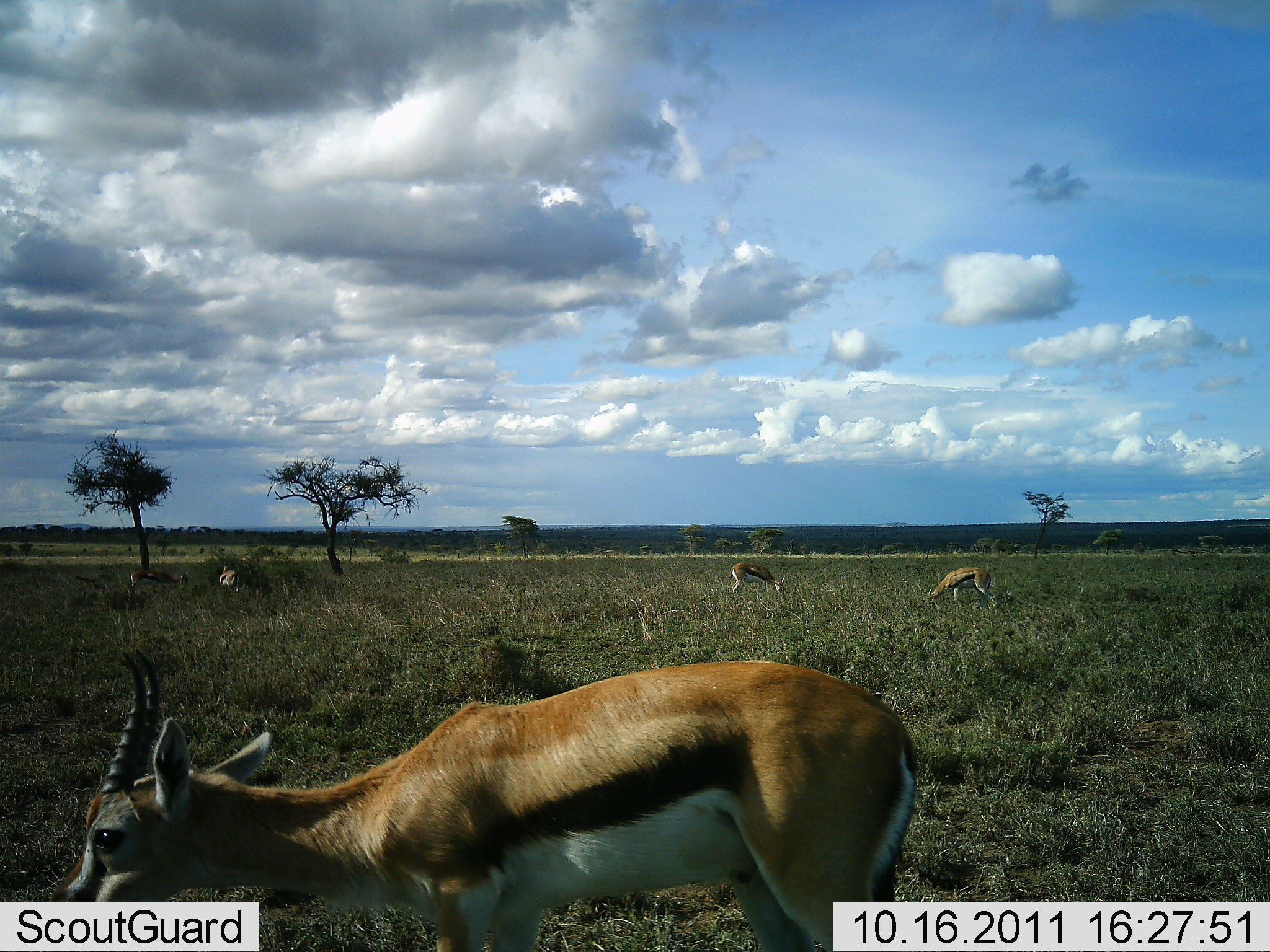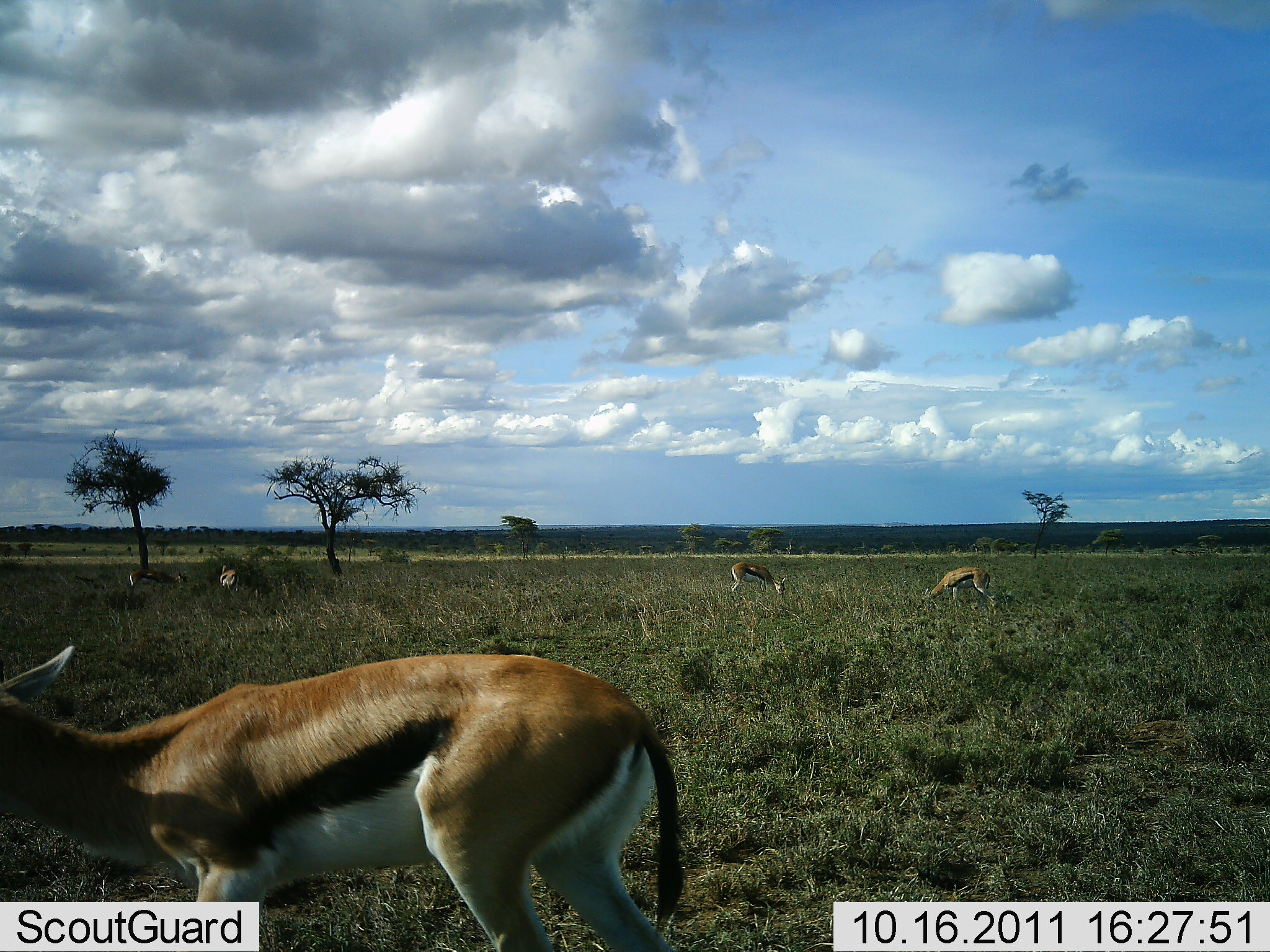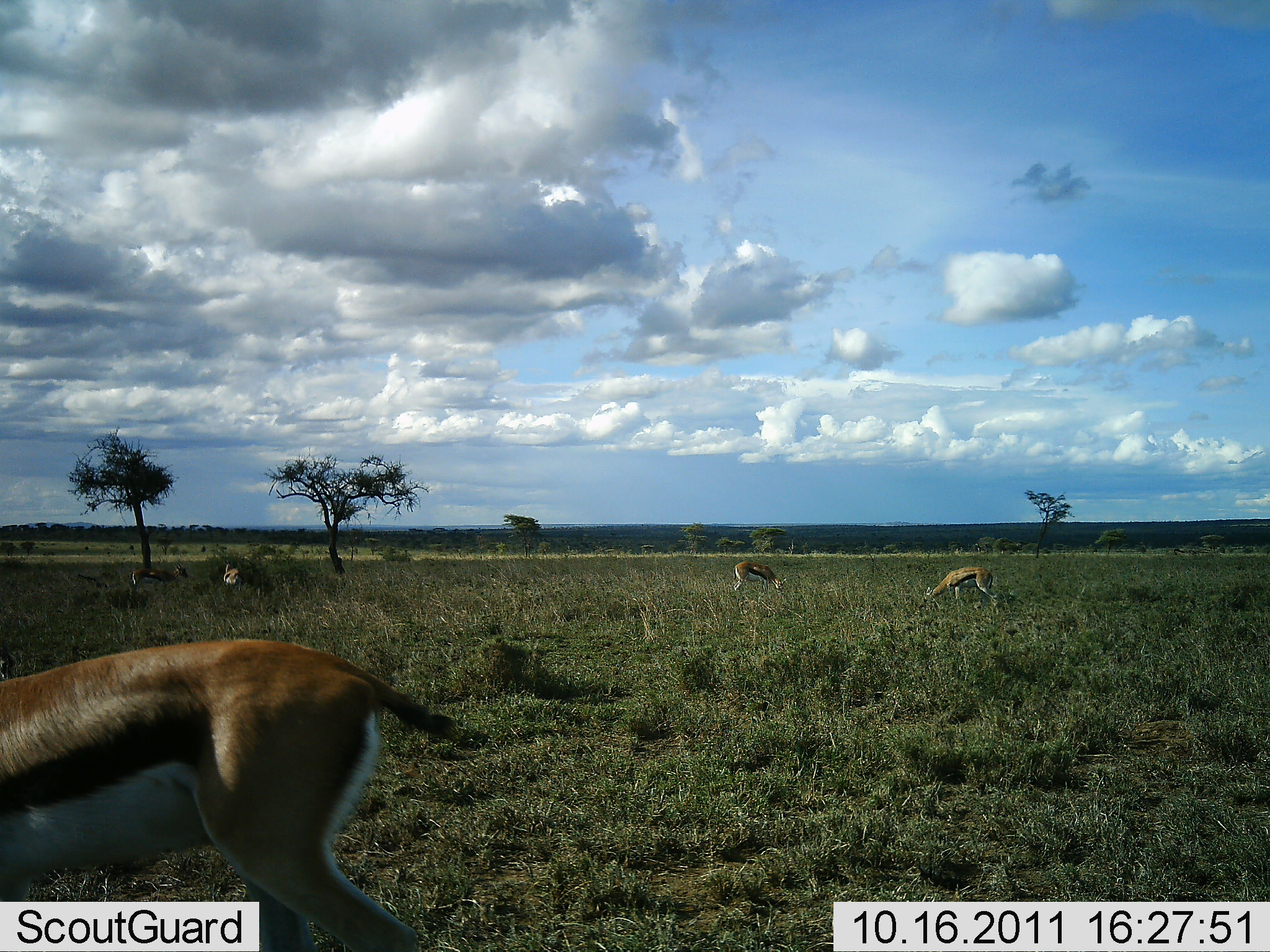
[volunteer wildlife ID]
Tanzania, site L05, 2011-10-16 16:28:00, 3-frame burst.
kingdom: Animalia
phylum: Chordata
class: Mammalia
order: Artiodactyla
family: Bovidae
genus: Eudorcas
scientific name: Eudorcas thomsonii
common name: thomson's gazelle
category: gazellethomsons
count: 5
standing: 38%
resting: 0%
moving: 54%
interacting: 0%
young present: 0%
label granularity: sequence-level